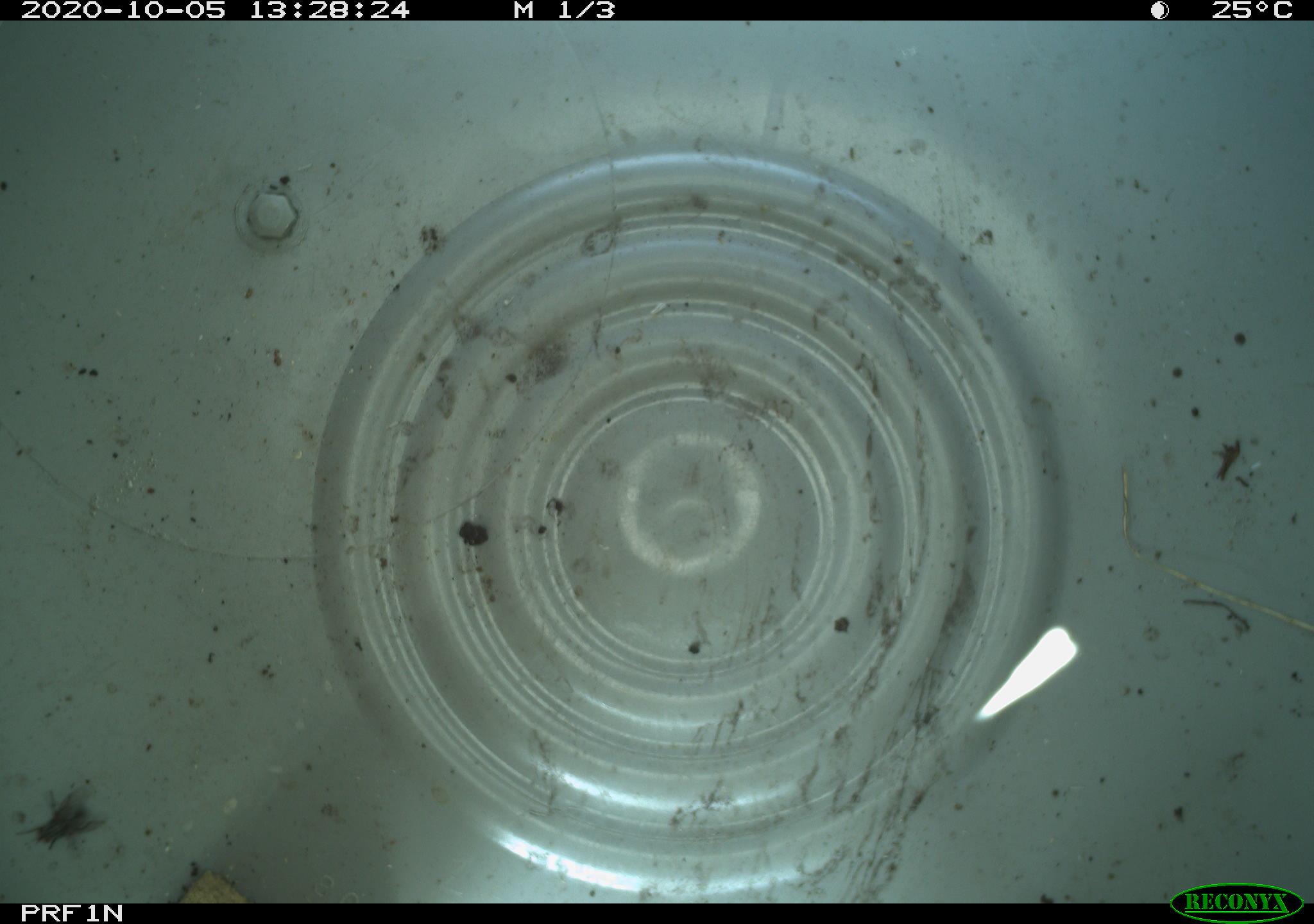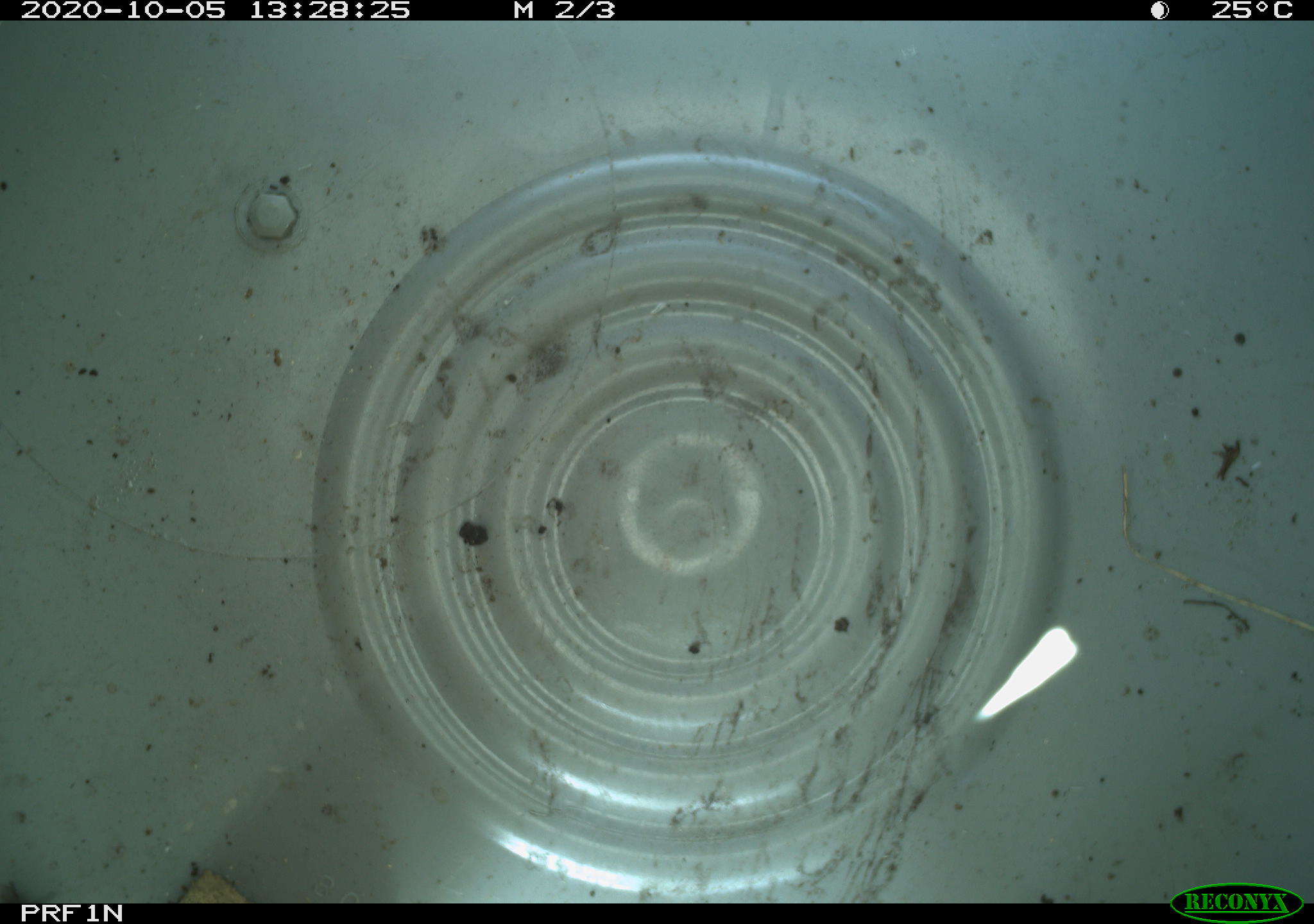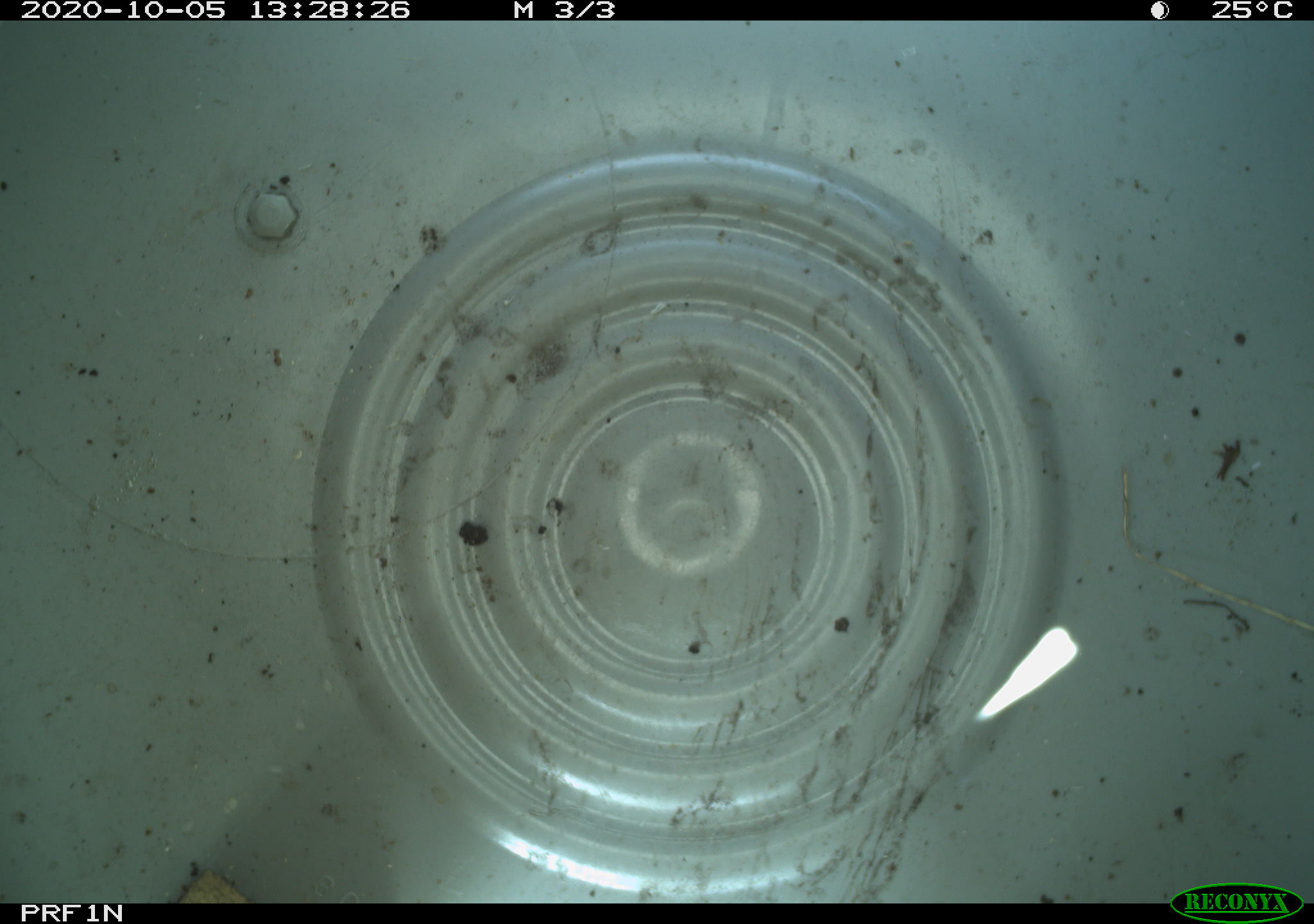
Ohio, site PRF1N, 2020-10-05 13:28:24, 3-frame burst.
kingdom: Animalia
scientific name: Animalia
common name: animal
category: invertebrate